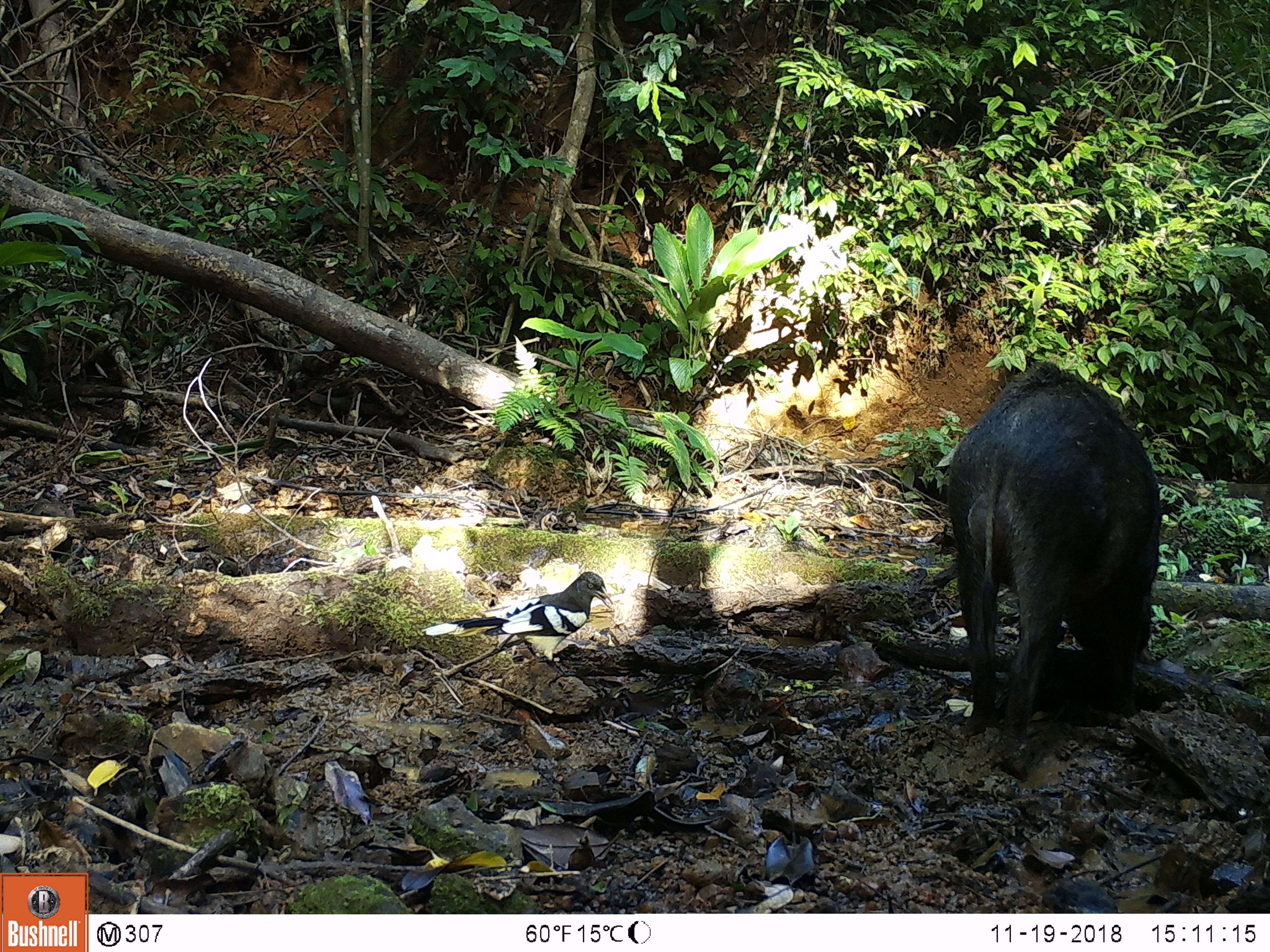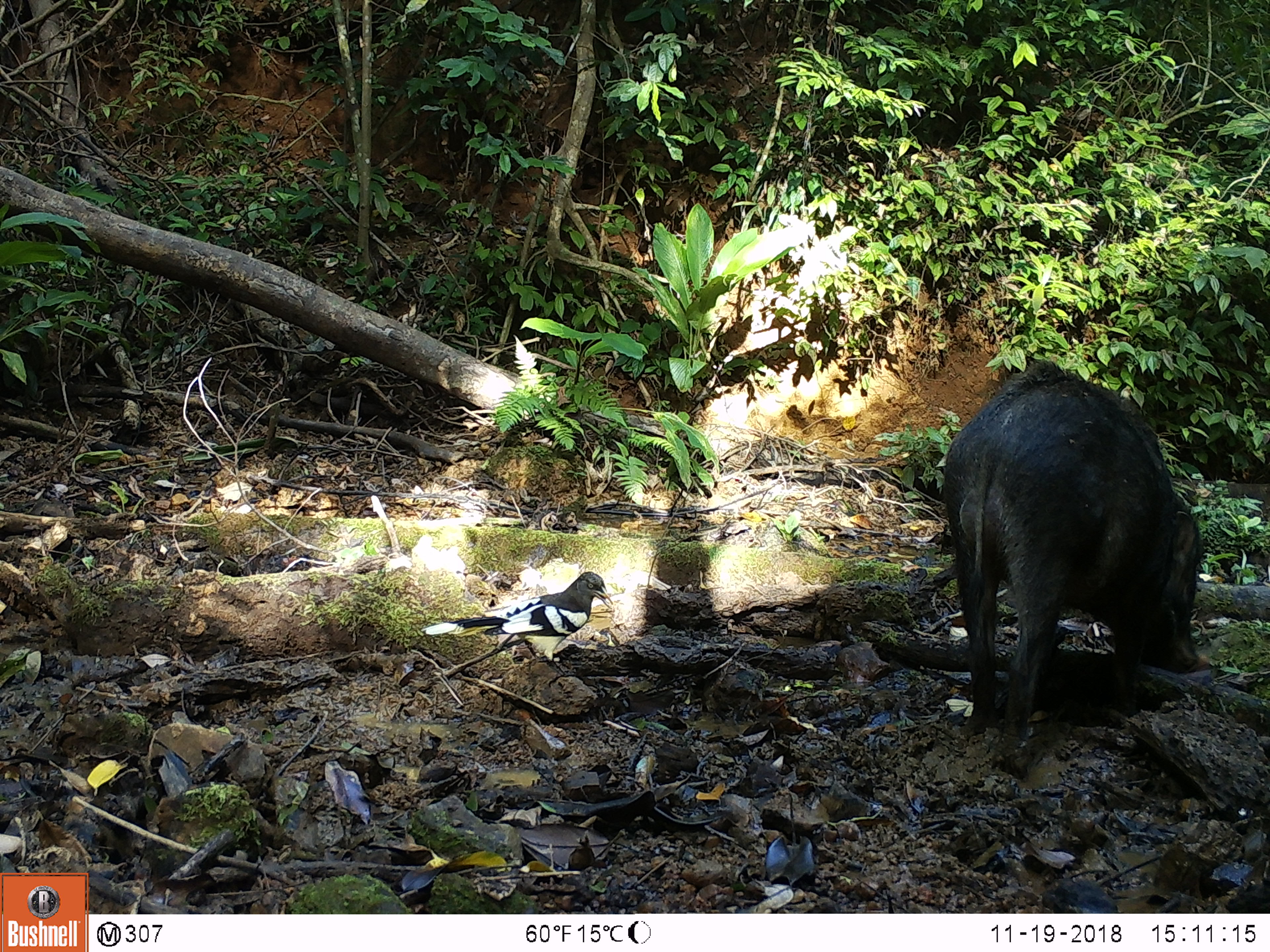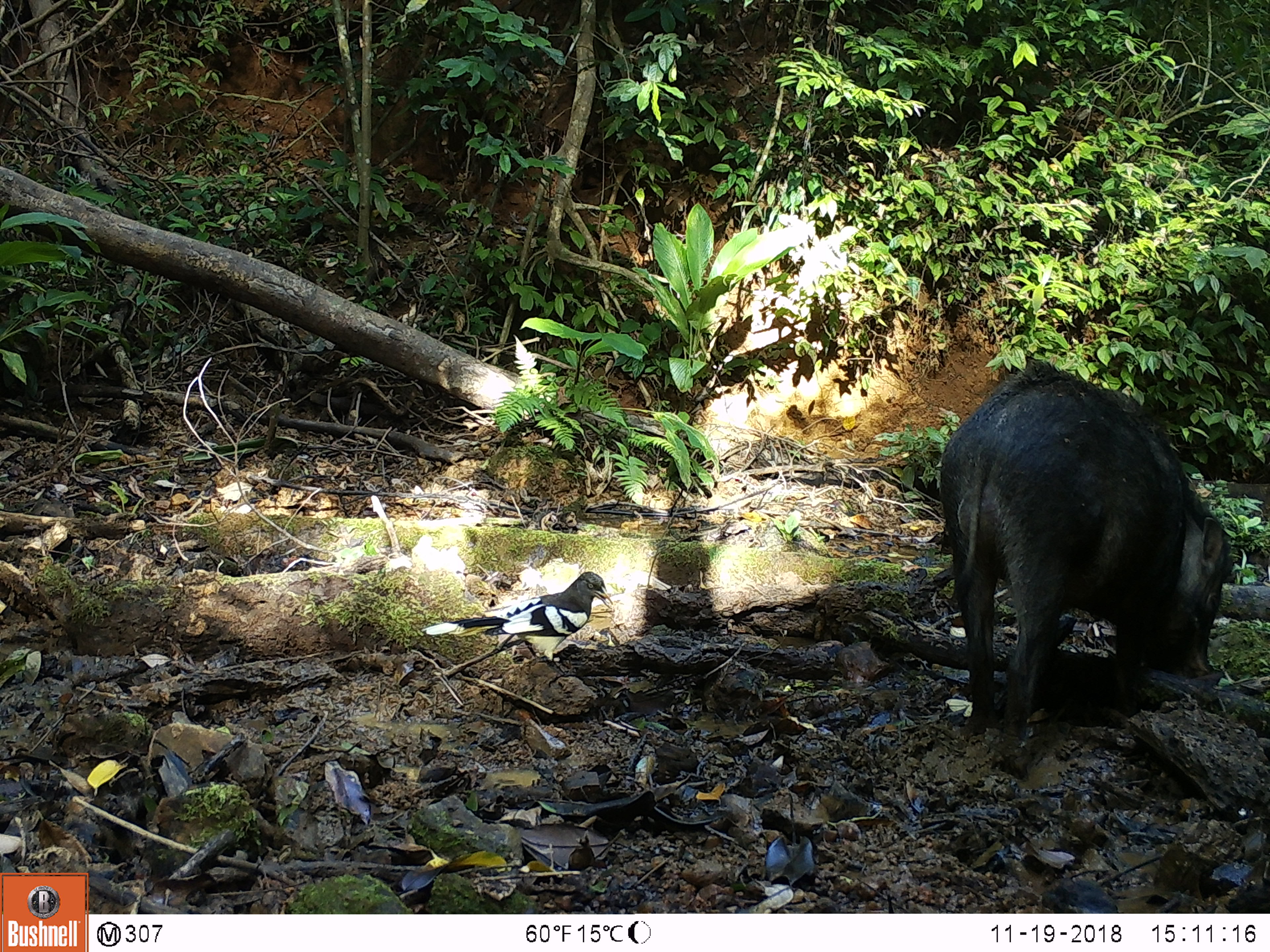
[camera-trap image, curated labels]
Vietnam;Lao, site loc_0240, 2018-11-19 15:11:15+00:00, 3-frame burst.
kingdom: Animalia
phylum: Chordata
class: Mammalia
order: Artiodactyla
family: Suidae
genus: Sus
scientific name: Sus scrofa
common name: eurasian wild pig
Eurasian wild pig (Sus scrofa). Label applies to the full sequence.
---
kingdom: Animalia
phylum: Chordata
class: Aves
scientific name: Aves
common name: bird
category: unidentified bird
Unidentified bird (bird) (Aves). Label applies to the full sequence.